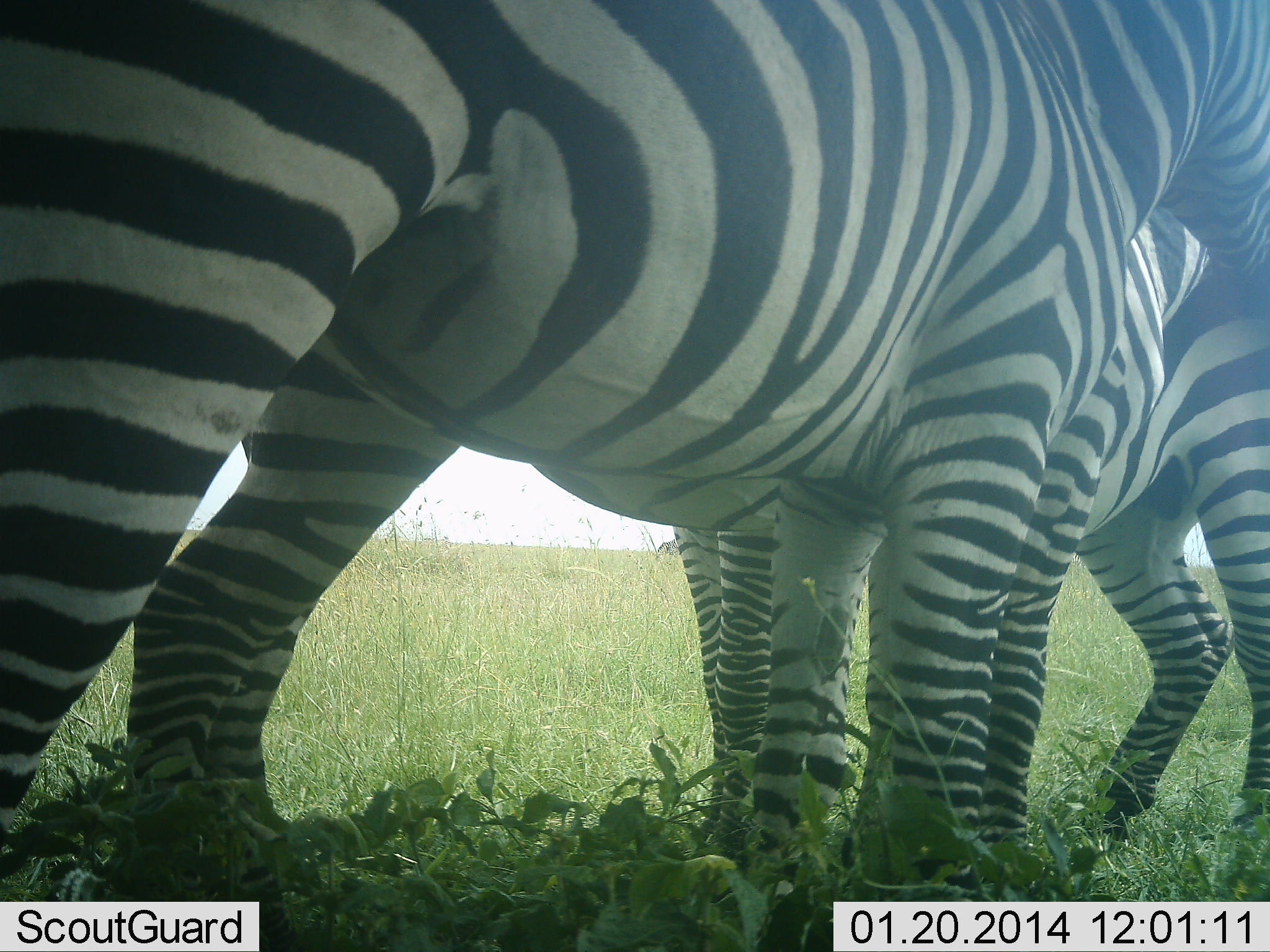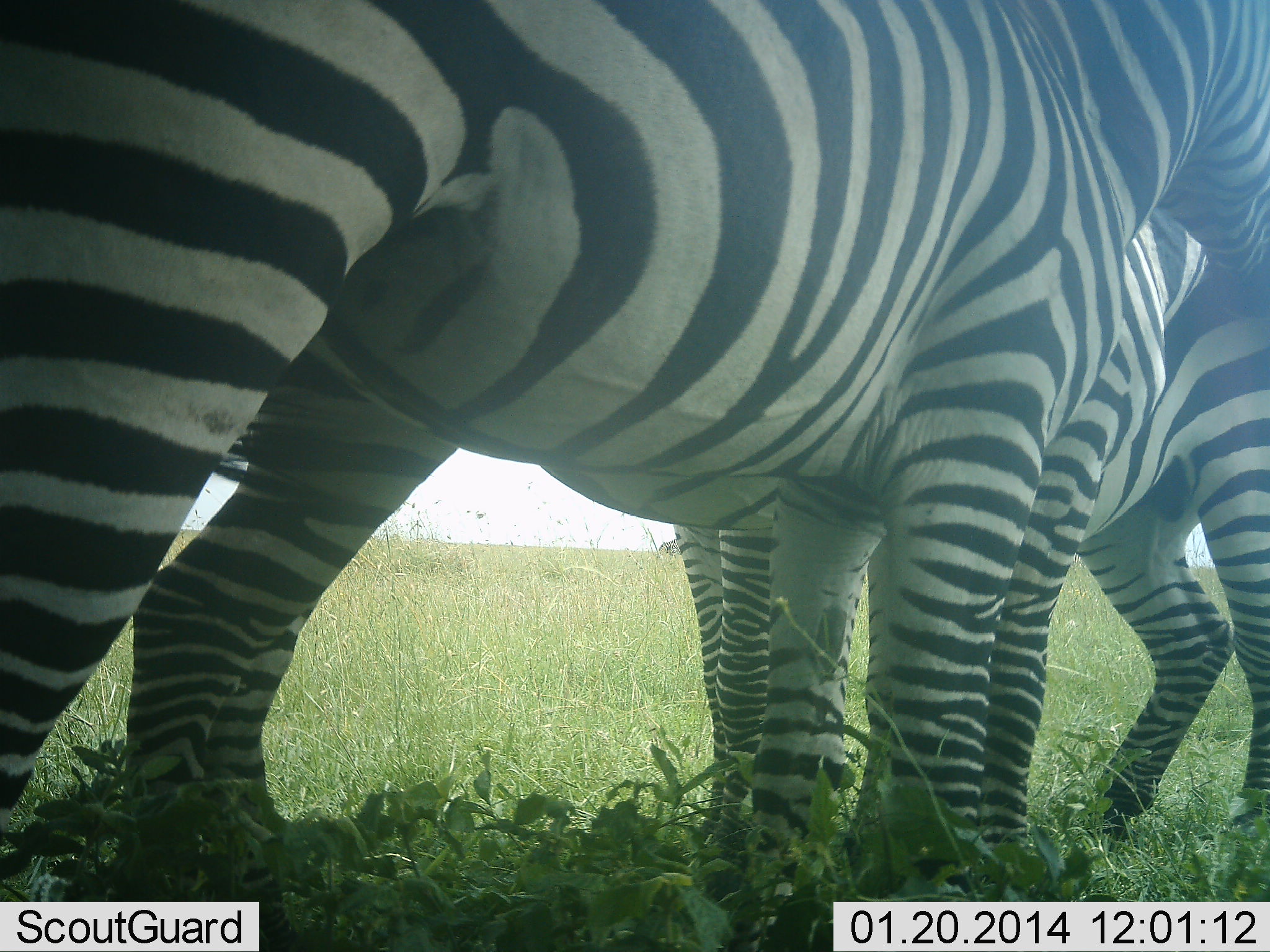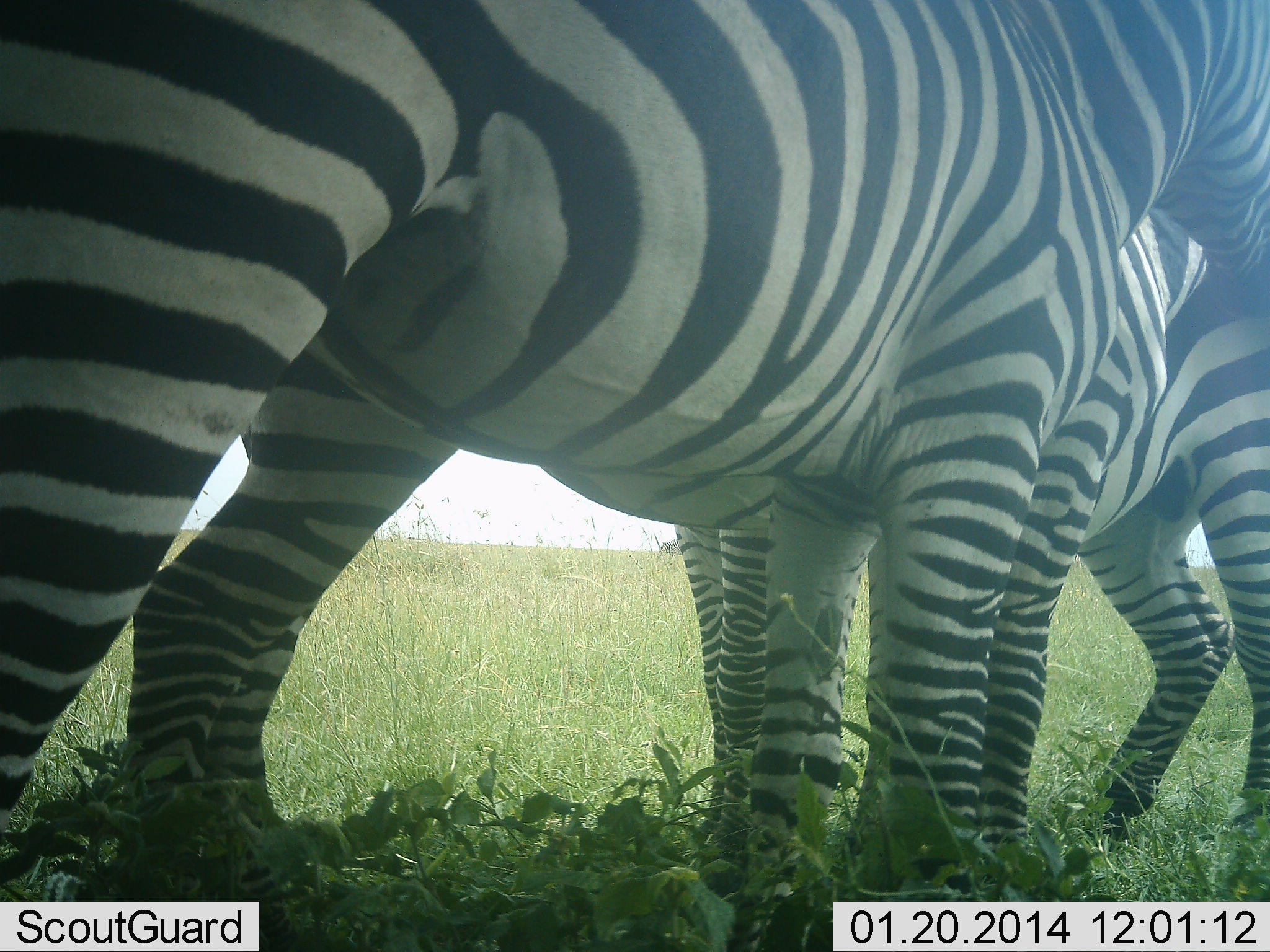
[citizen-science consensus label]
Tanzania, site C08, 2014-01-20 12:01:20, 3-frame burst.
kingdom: Animalia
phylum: Chordata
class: Mammalia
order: Perissodactyla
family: Equidae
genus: Equus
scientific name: Equus quagga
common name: plains zebra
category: zebra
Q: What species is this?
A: Zebra (plains zebra) (Equus quagga).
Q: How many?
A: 3.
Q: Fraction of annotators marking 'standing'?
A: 70%.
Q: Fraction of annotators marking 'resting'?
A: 10%.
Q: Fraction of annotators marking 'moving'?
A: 10%.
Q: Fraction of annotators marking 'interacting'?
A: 30%.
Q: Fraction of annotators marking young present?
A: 0%.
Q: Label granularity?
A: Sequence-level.